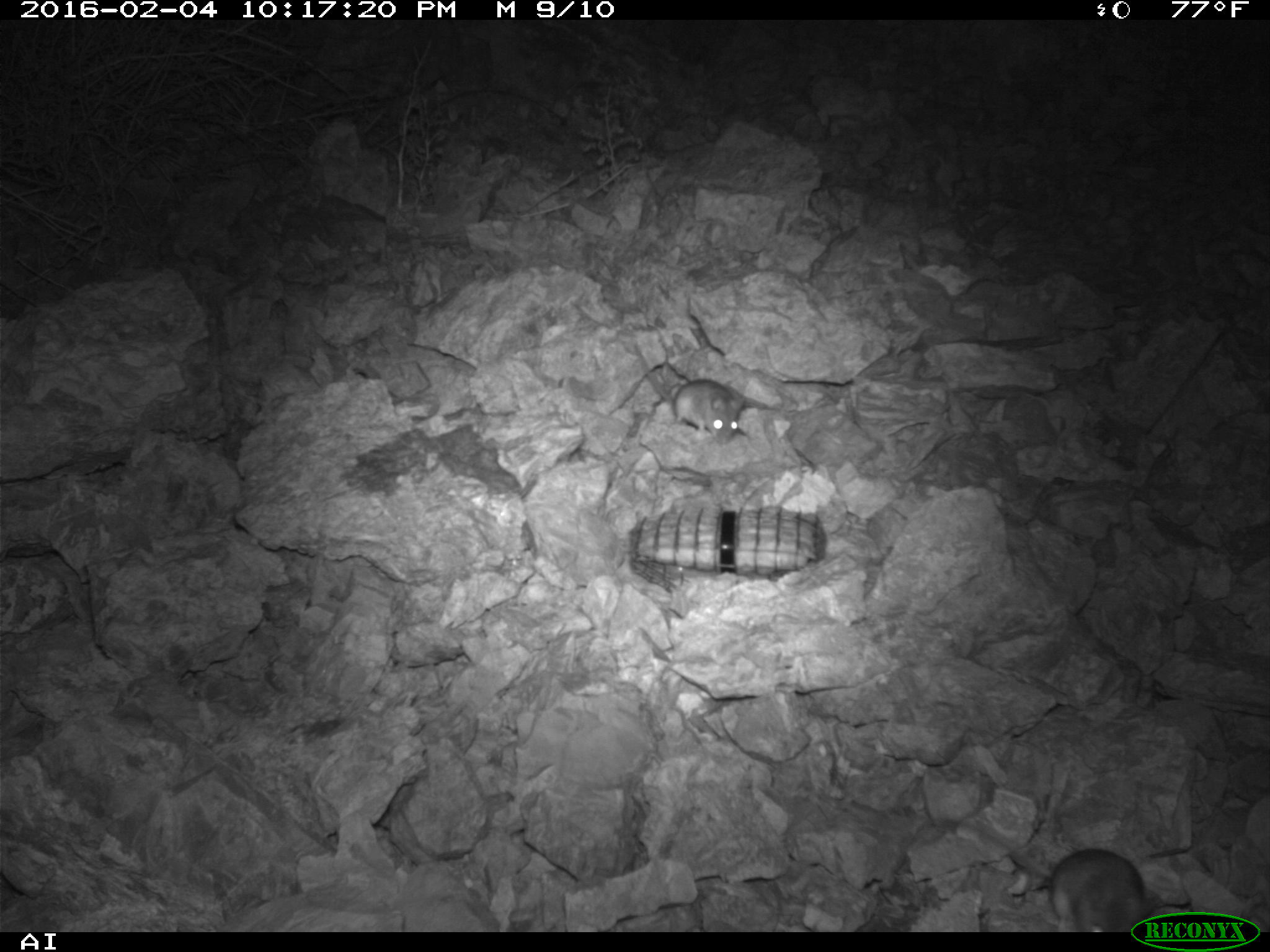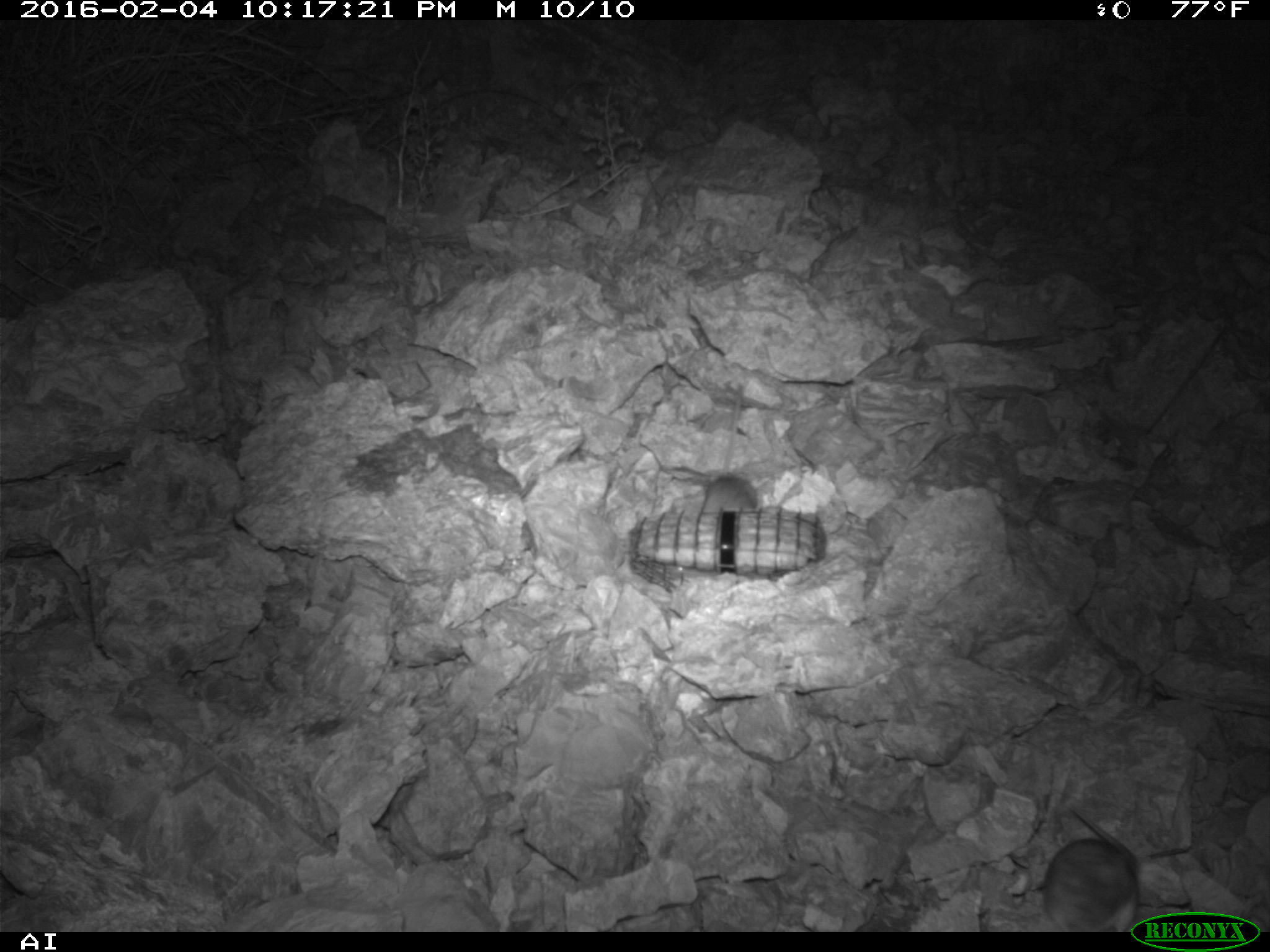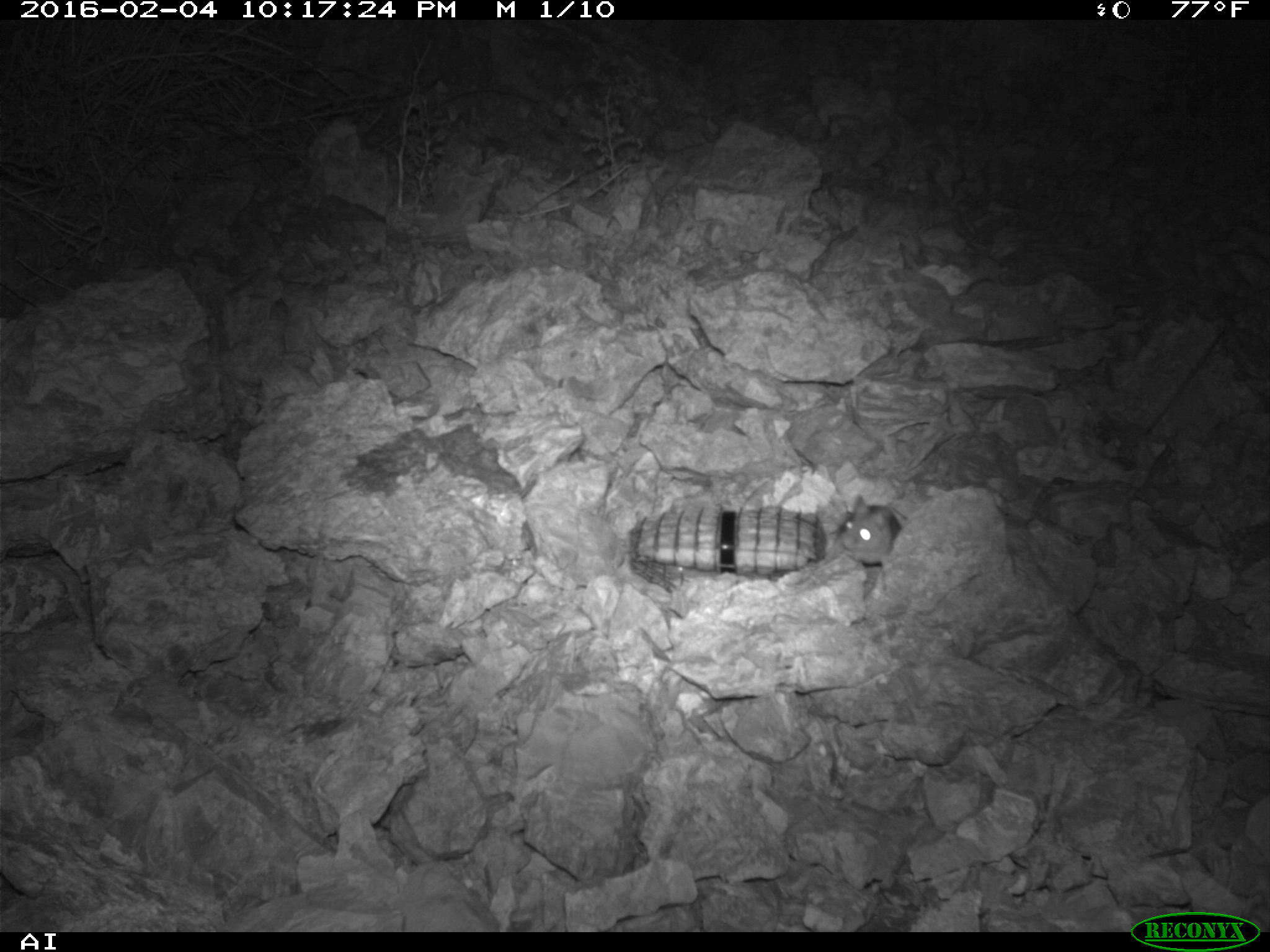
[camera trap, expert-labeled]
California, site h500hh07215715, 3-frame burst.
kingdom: Animalia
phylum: Chordata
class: Mammalia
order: Rodentia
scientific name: Rodentia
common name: rodent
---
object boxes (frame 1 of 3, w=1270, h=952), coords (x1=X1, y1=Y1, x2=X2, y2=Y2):
rodent: (x1=959, y1=818, x2=1155, y2=932); (x1=634, y1=344, x2=745, y2=444)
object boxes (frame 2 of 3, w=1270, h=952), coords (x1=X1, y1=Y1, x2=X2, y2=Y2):
rodent: (x1=1034, y1=806, x2=1140, y2=932); (x1=699, y1=382, x2=758, y2=509)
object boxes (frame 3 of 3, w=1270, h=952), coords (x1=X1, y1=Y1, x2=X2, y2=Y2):
rodent: (x1=837, y1=494, x2=904, y2=570)